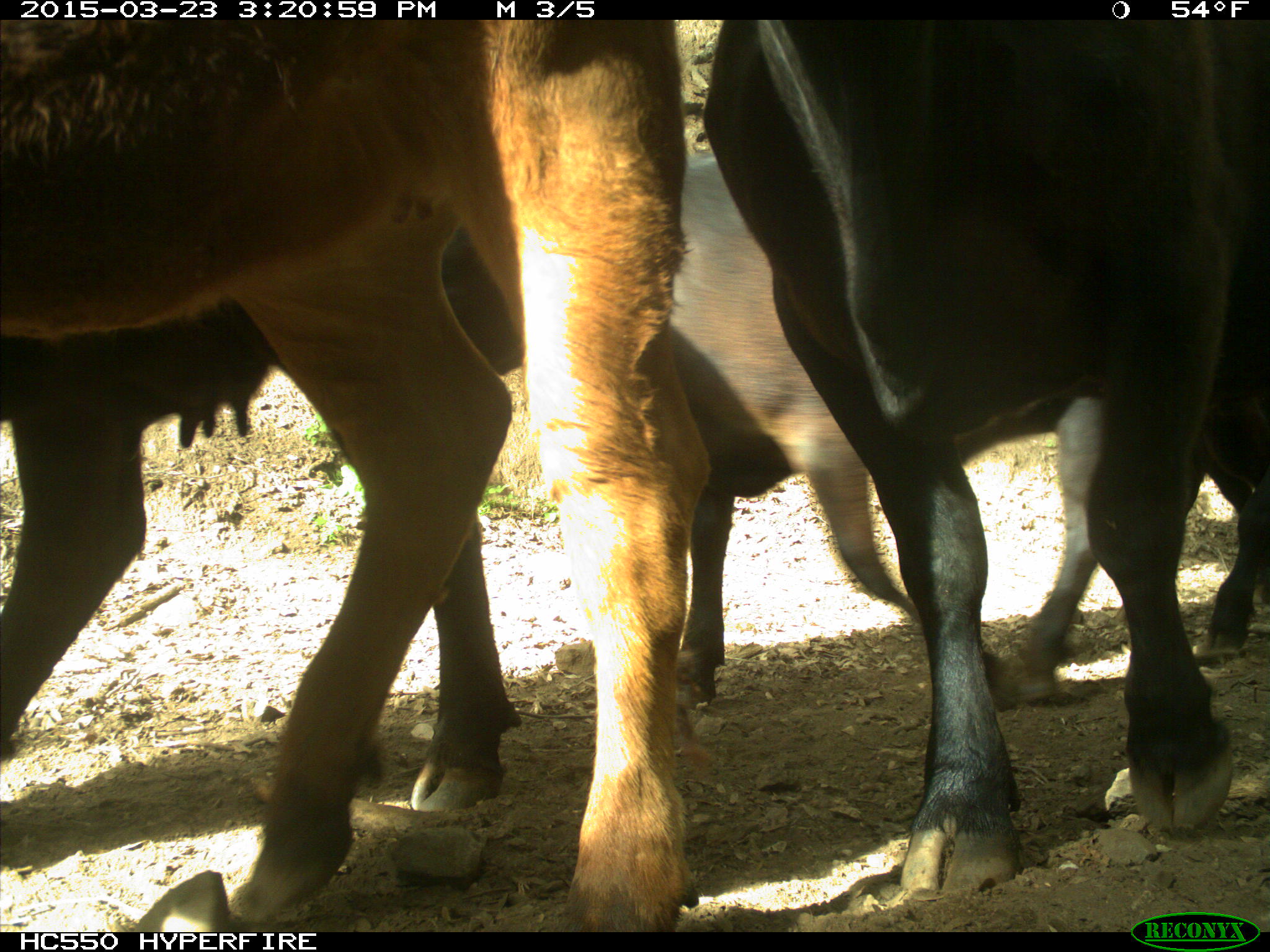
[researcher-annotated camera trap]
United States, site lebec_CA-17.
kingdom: Animalia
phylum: Chordata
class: Mammalia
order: Artiodactyla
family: Bovidae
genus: Bos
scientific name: Bos taurus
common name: domestic cow